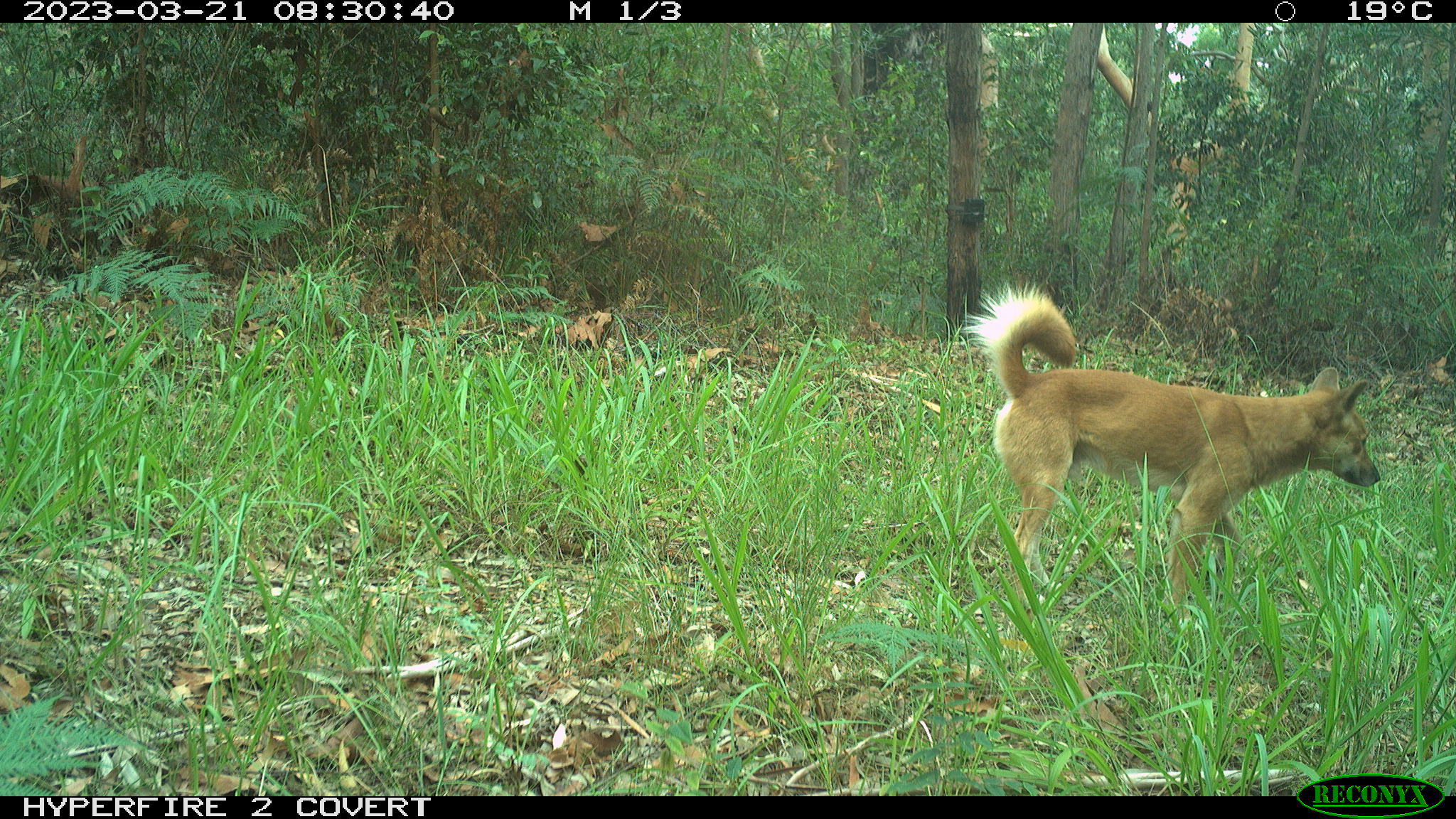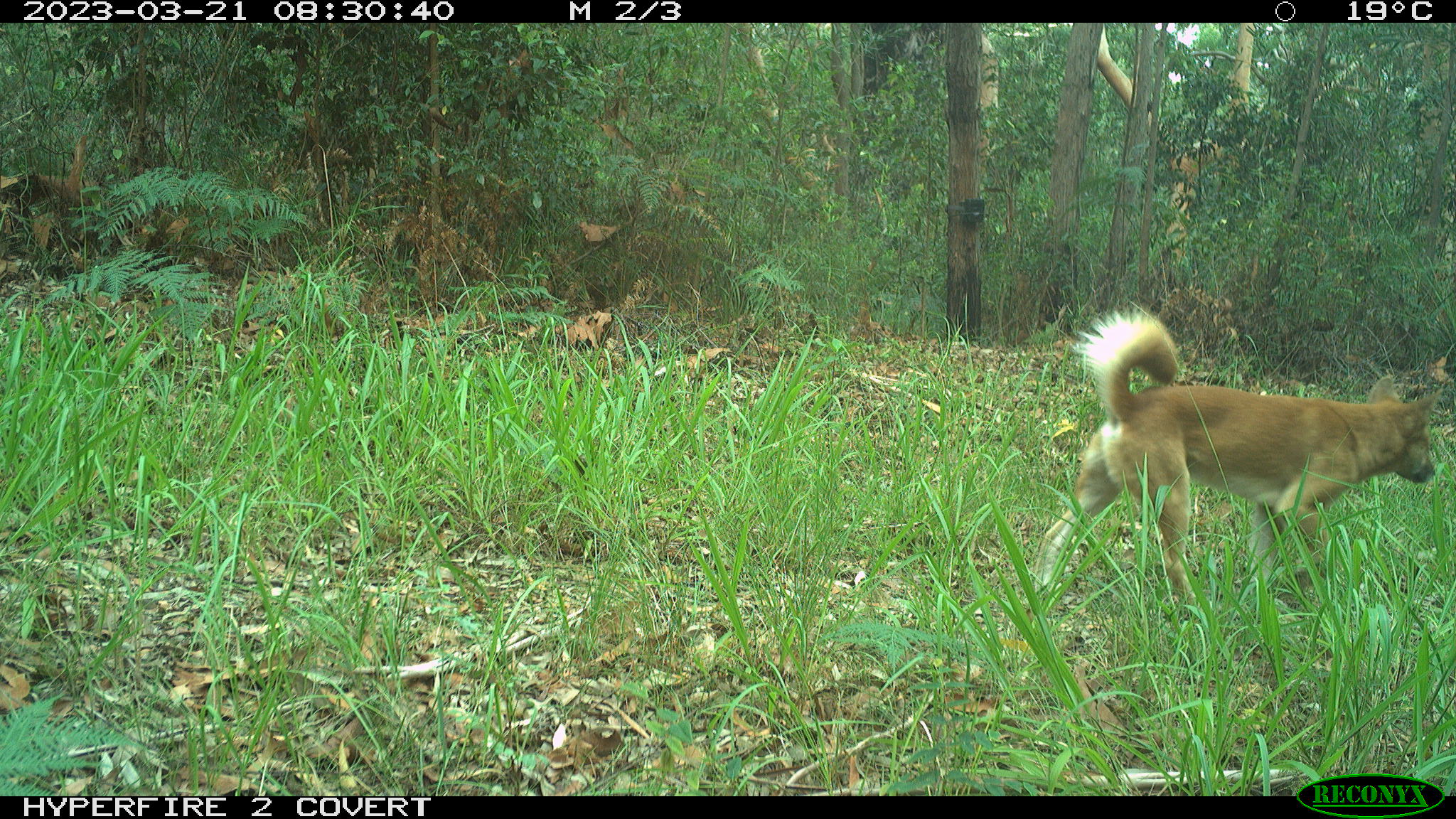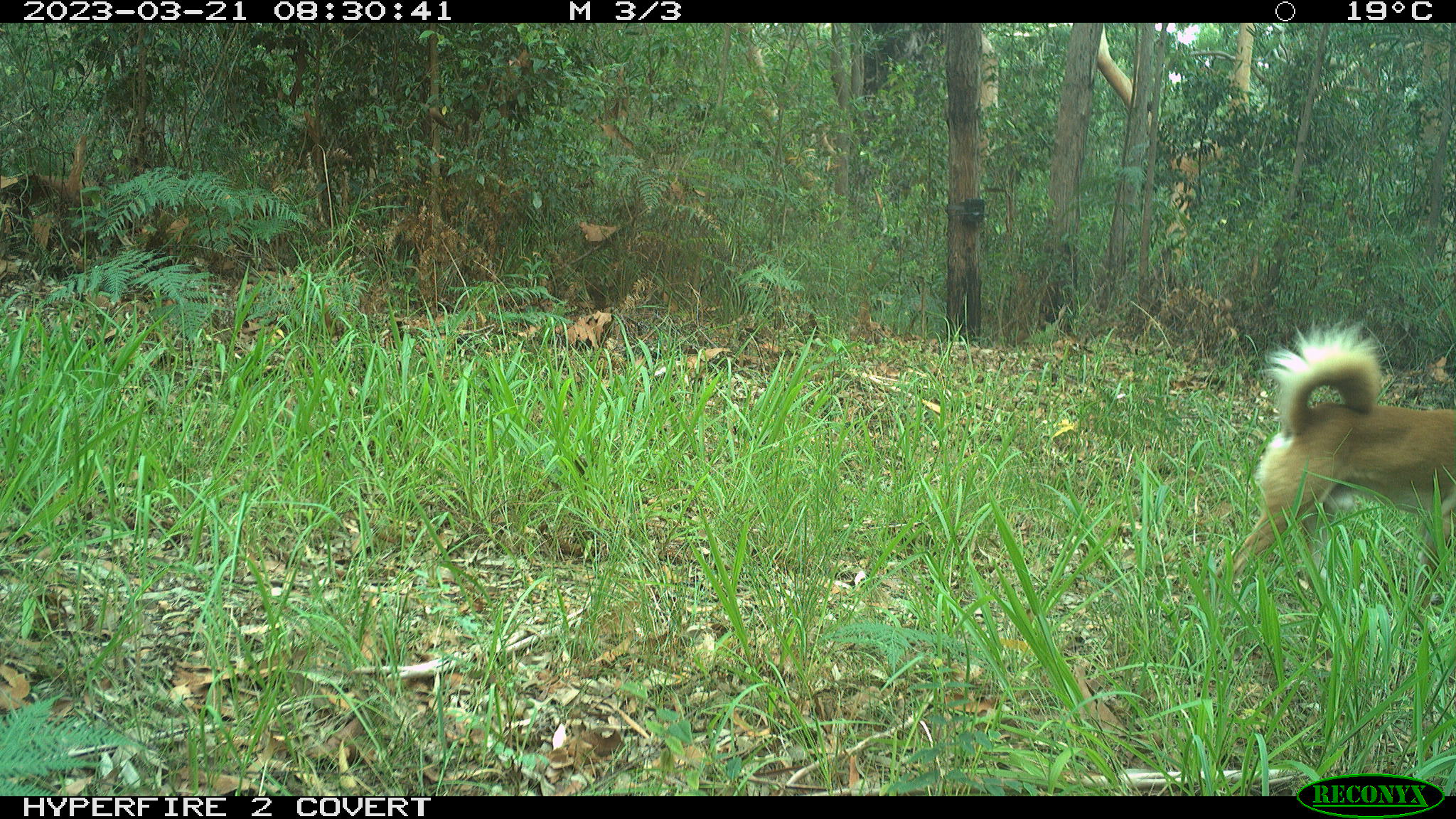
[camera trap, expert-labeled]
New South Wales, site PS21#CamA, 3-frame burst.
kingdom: Animalia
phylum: Chordata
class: Mammalia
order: Carnivora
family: Canidae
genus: Canis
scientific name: Canis familiaris dingo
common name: dingo